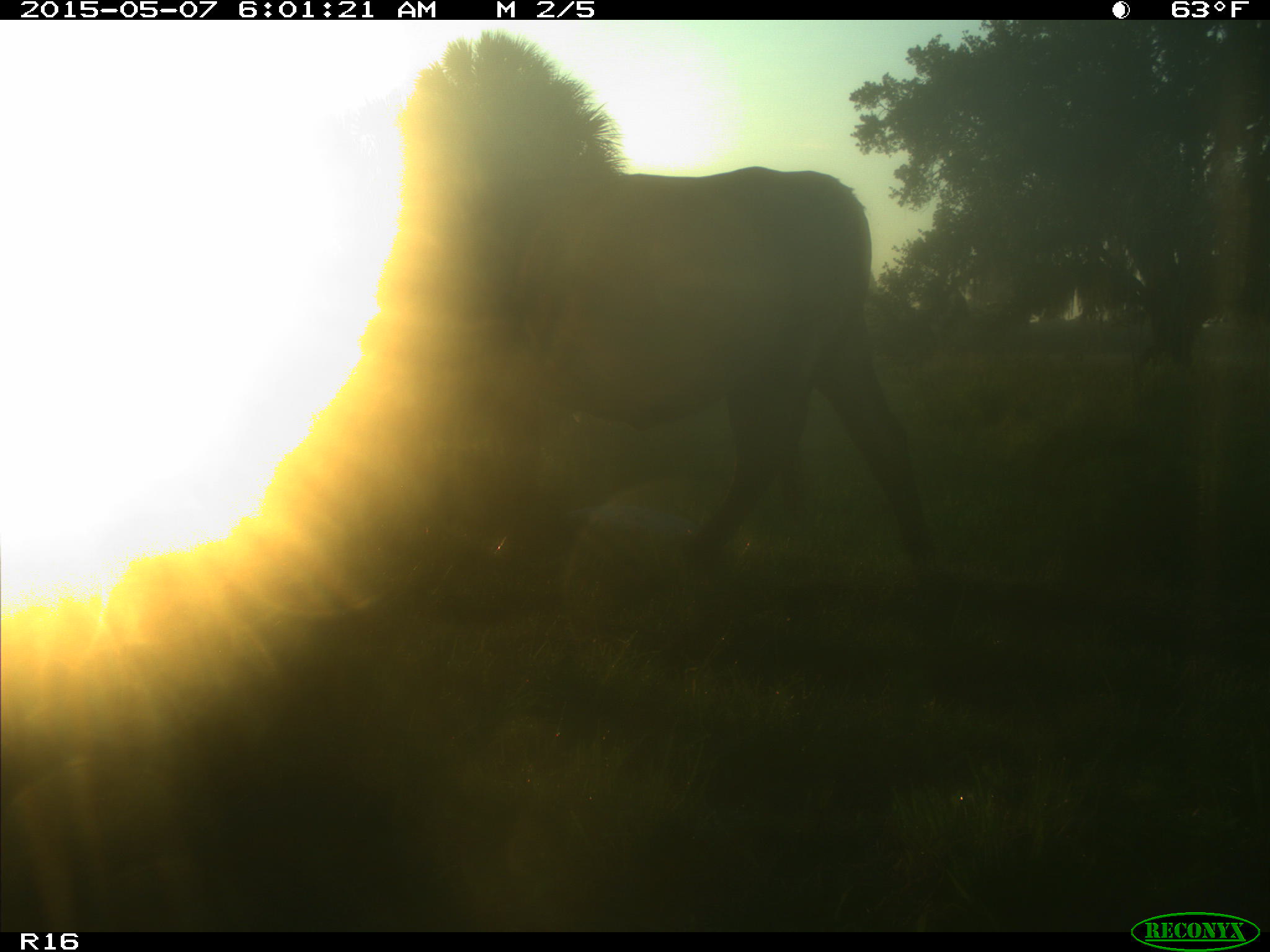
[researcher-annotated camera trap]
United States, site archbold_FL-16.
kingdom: Animalia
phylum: Chordata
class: Mammalia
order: Artiodactyla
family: Bovidae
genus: Bos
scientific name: Bos taurus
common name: domestic cow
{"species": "Bos taurus (domestic cow)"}